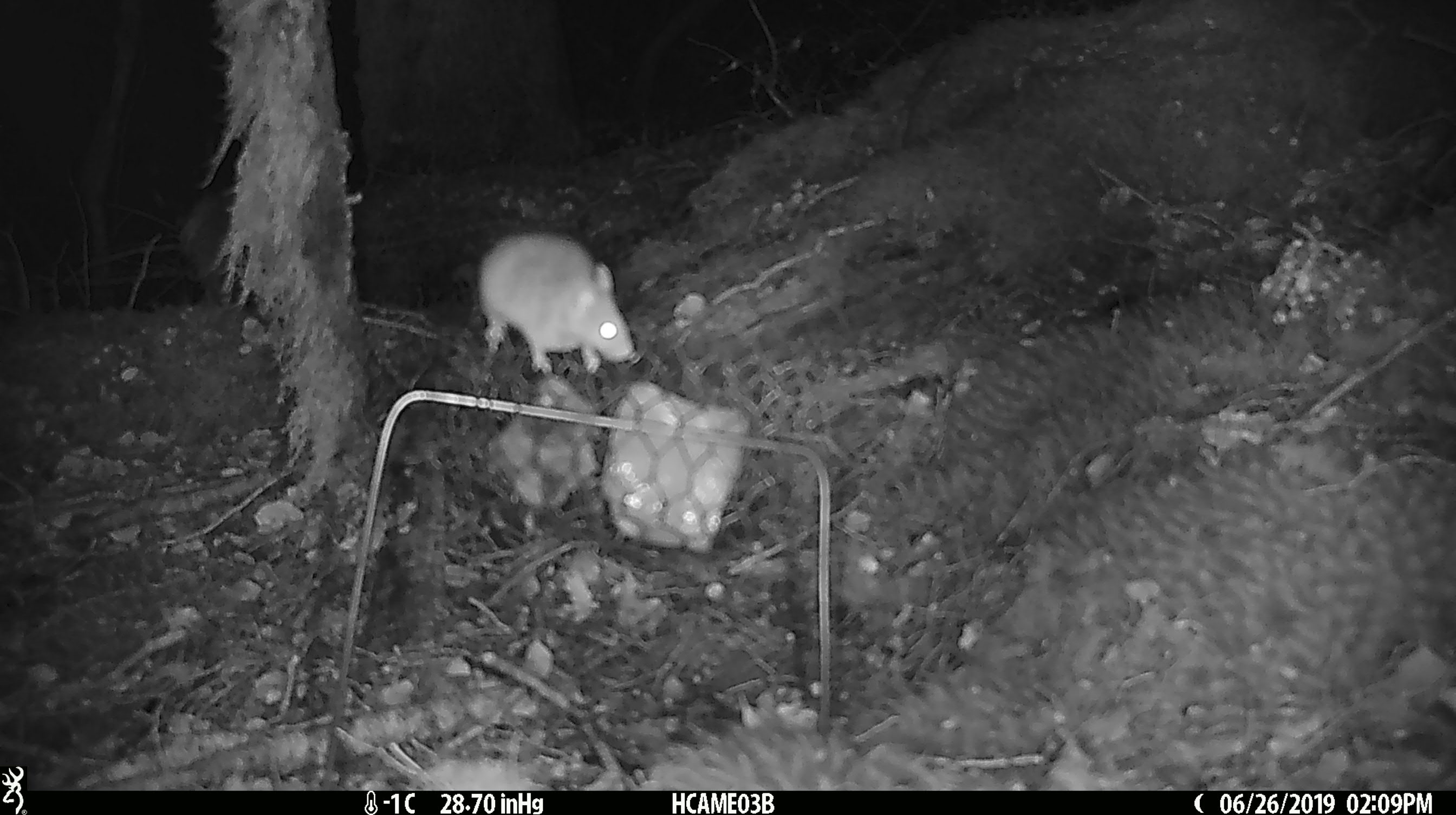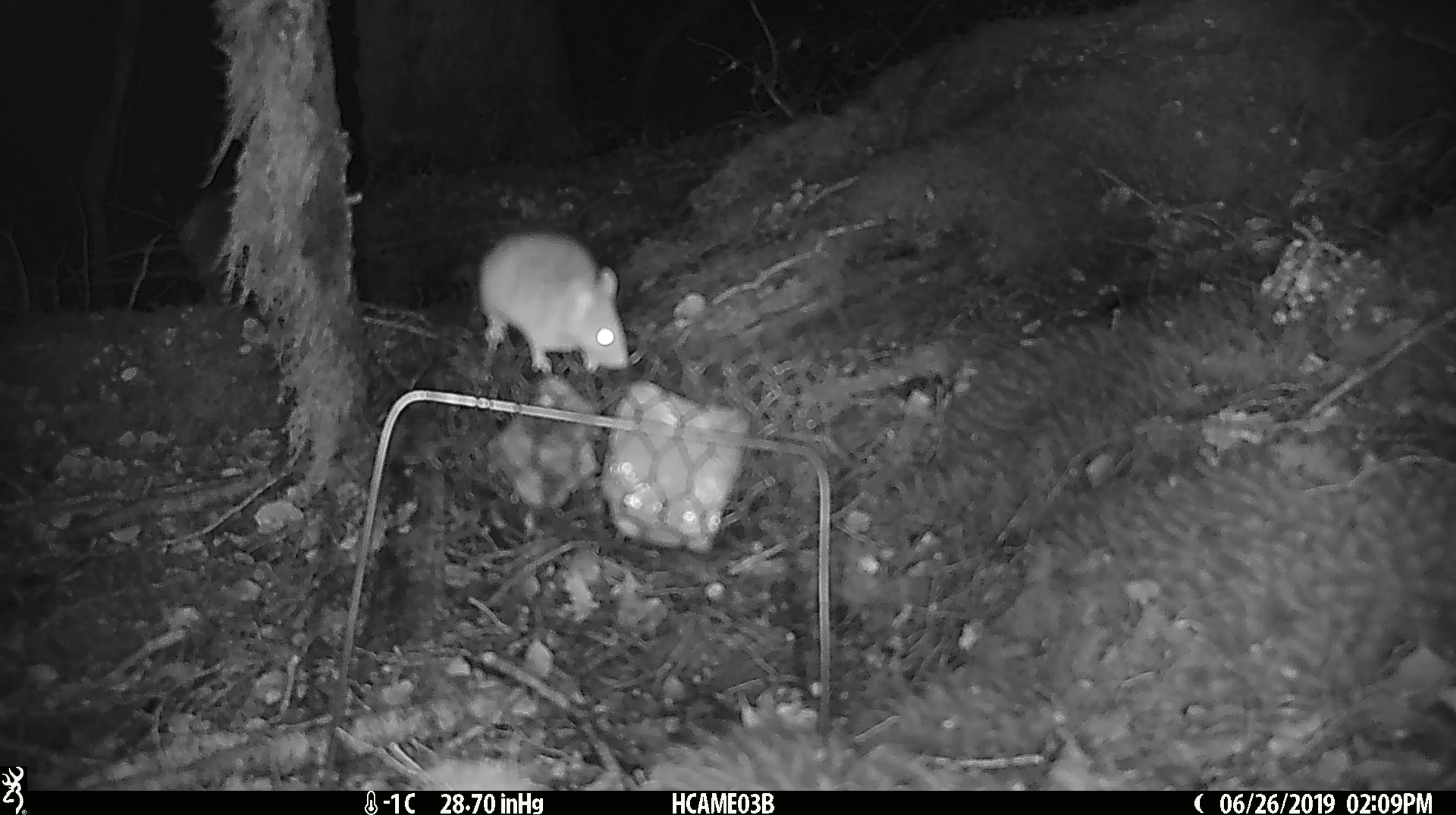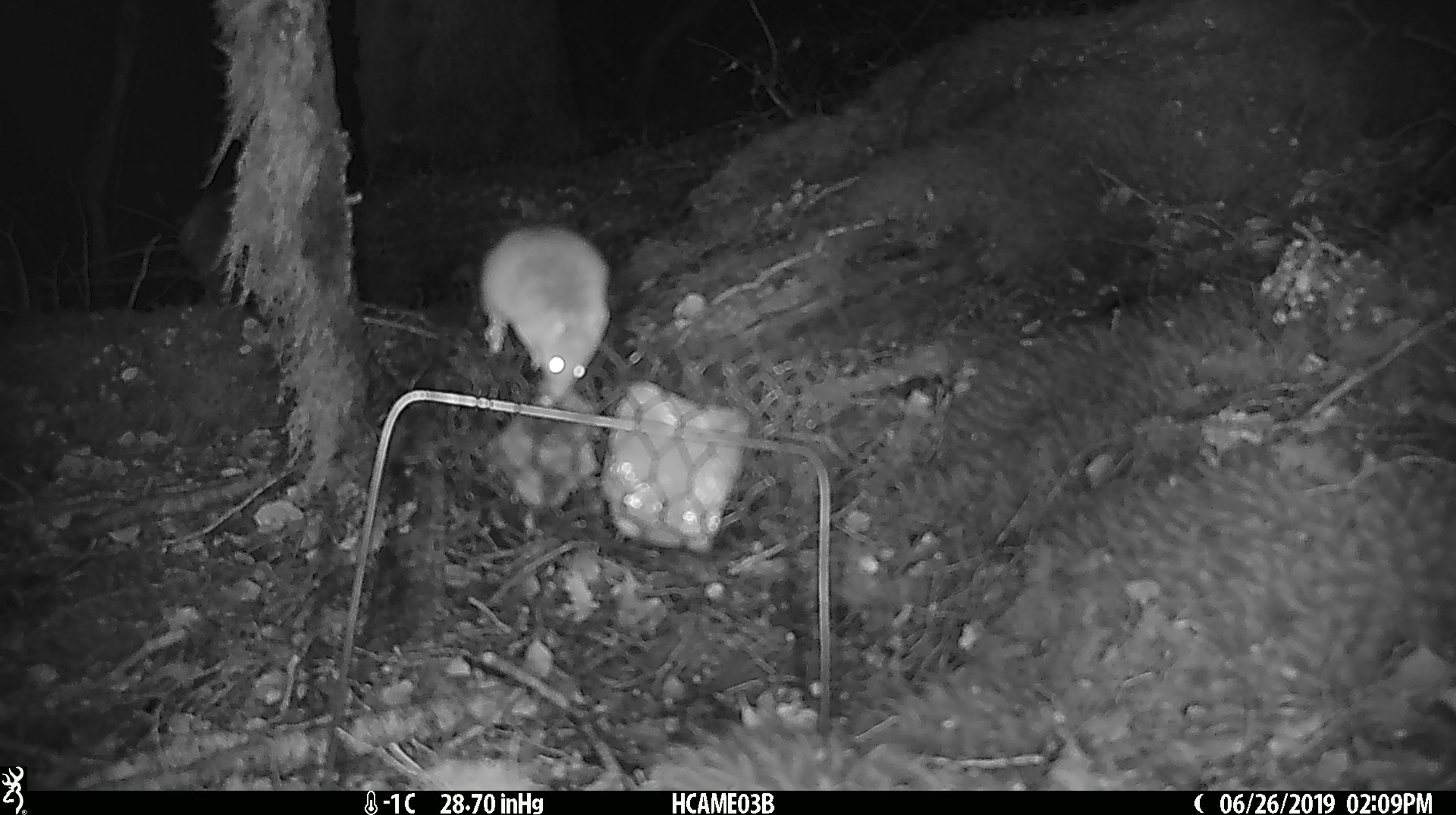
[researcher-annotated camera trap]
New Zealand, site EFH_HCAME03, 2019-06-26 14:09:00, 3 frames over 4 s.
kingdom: Animalia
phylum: Chordata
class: Mammalia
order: Rodentia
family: Muridae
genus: Mus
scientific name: Mus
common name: mouse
Mouse (Mus).